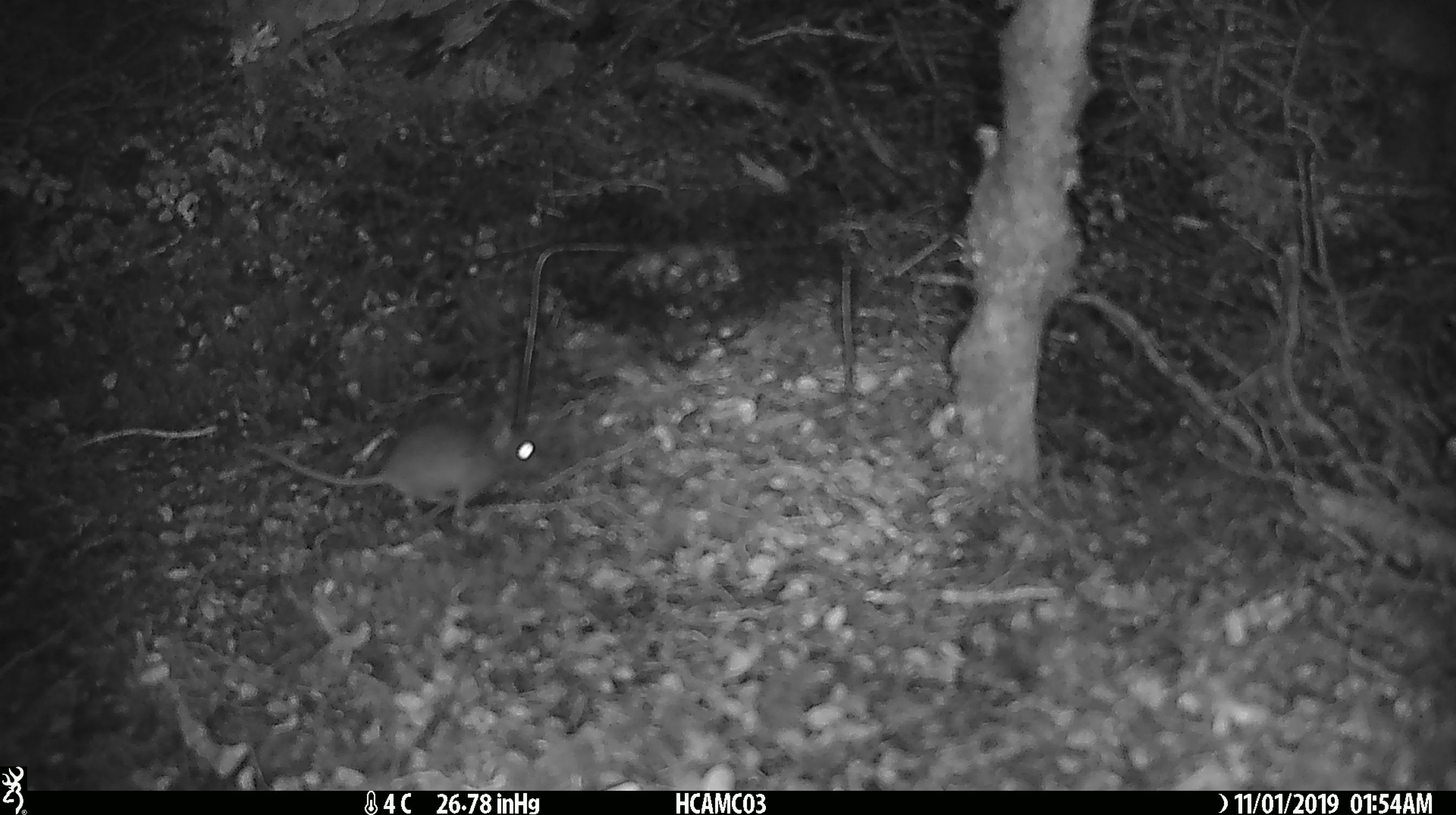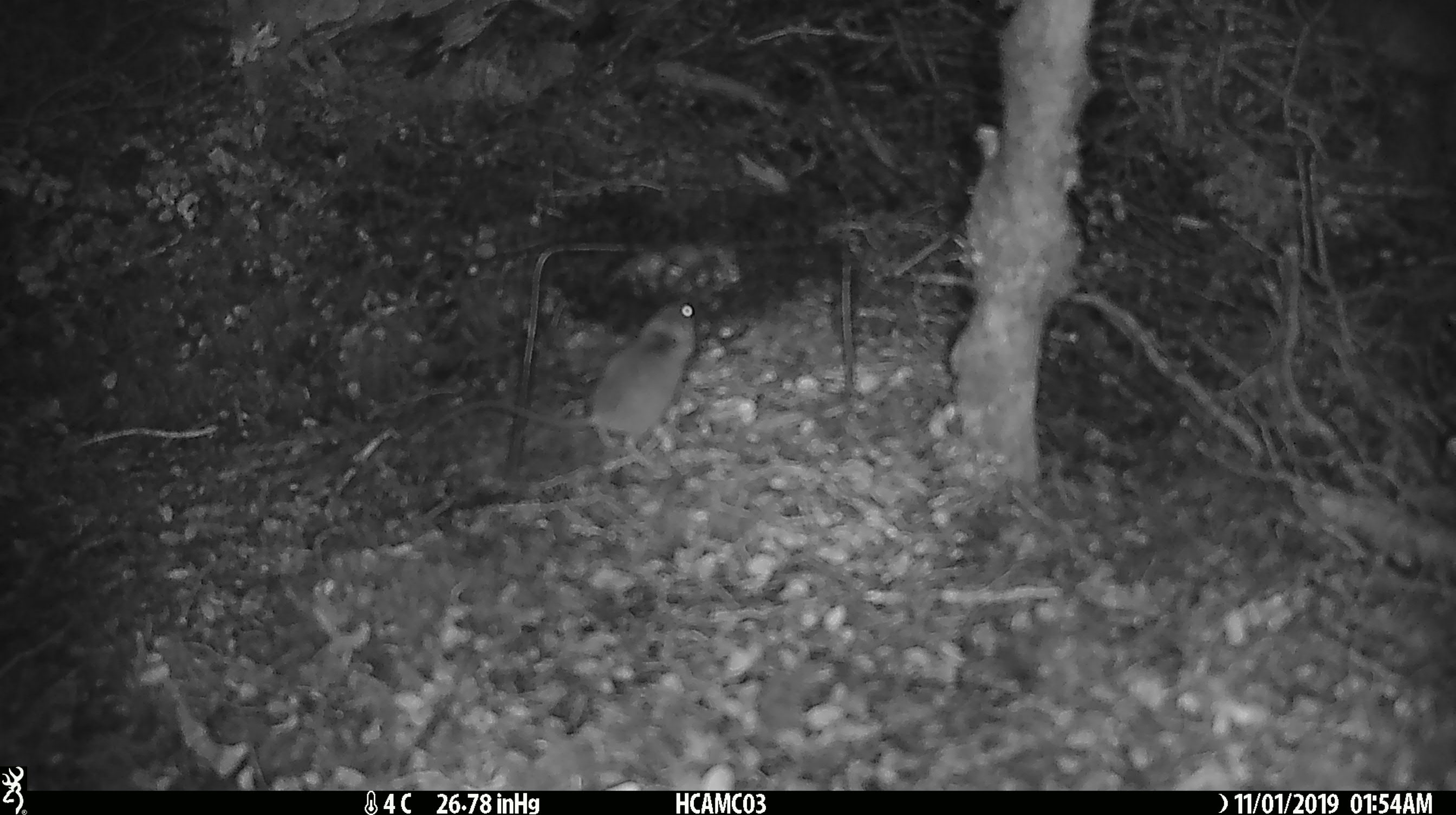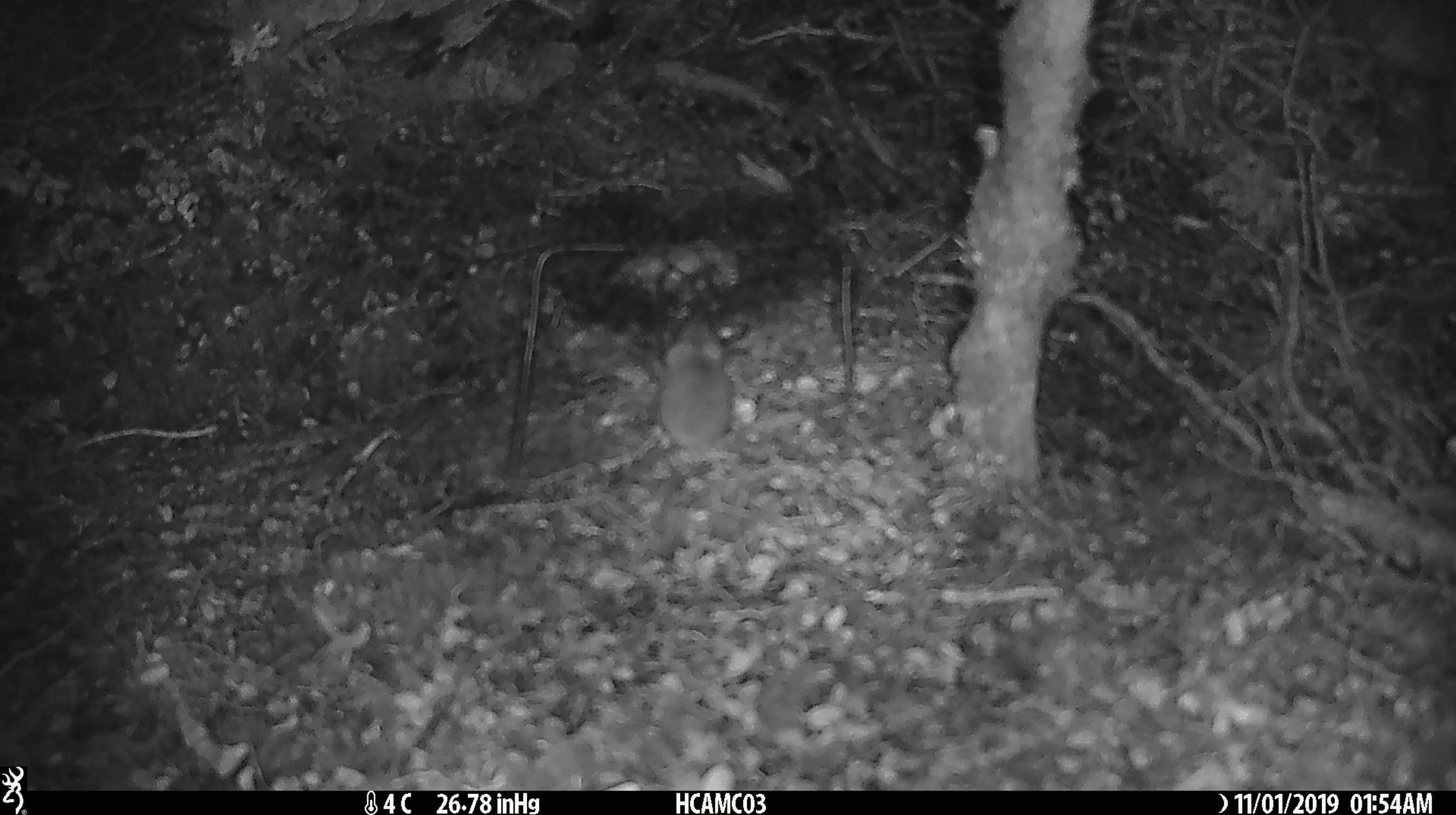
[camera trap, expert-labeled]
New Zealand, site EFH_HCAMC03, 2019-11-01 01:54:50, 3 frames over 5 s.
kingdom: Animalia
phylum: Chordata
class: Mammalia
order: Rodentia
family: Muridae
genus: Mus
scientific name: Mus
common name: mouse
Mouse (Mus).